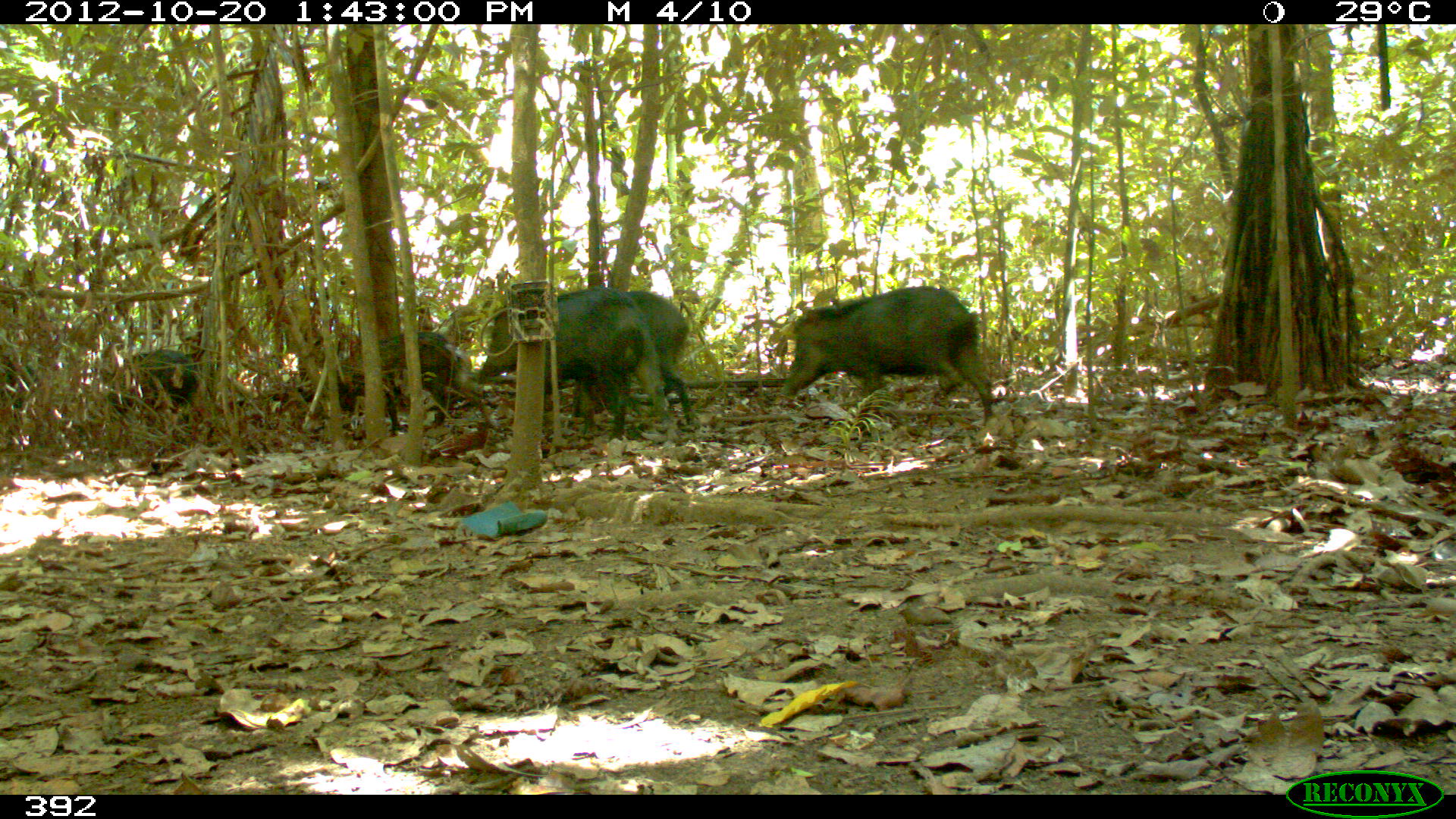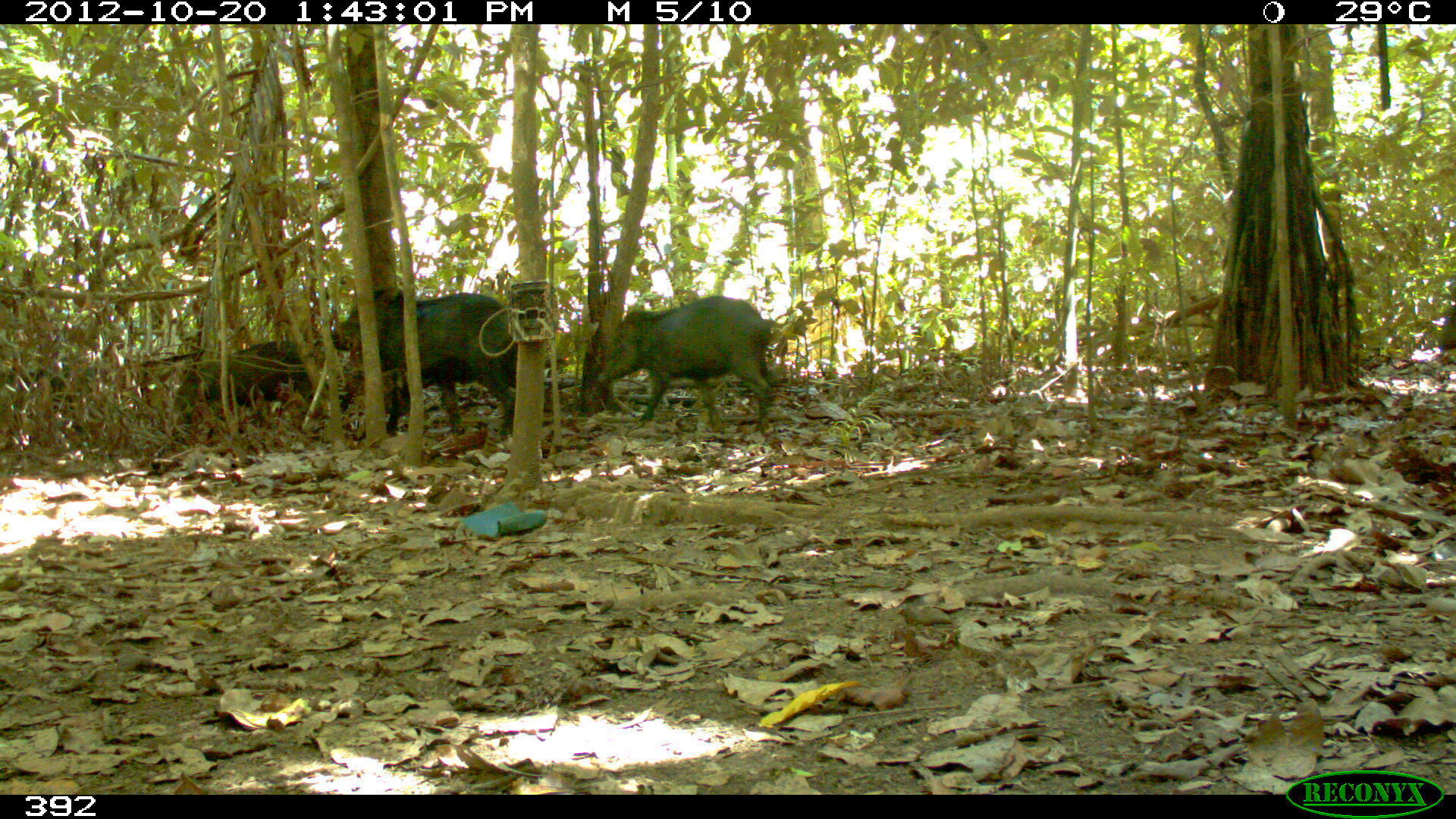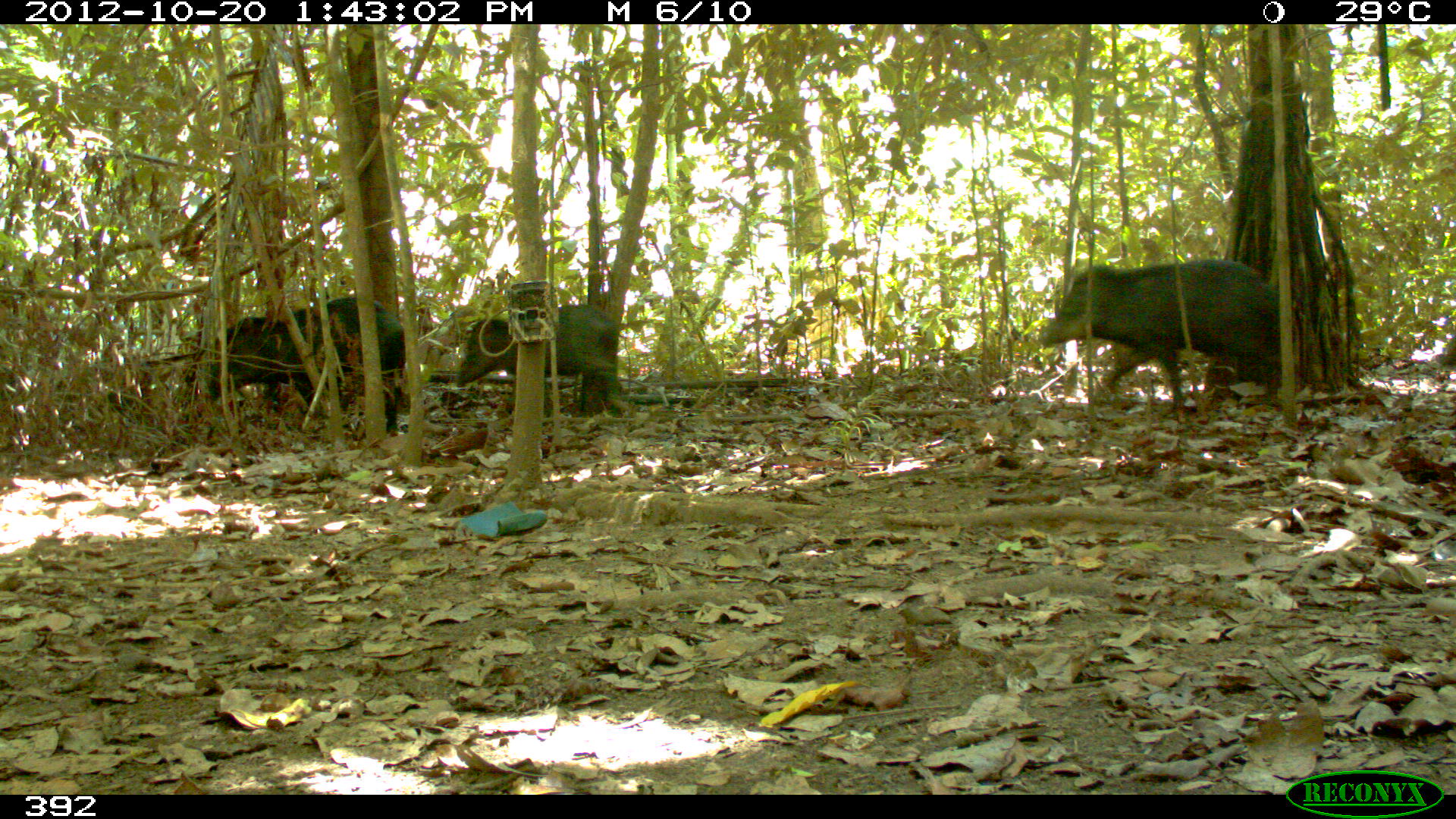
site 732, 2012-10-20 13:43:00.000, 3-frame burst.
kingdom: Animalia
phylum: Chordata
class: Mammalia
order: Artiodactyla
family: Tayassuidae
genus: Tayassu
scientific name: Tayassu pecari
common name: white-lipped peccary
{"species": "Tayassu pecari (white-lipped peccary)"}